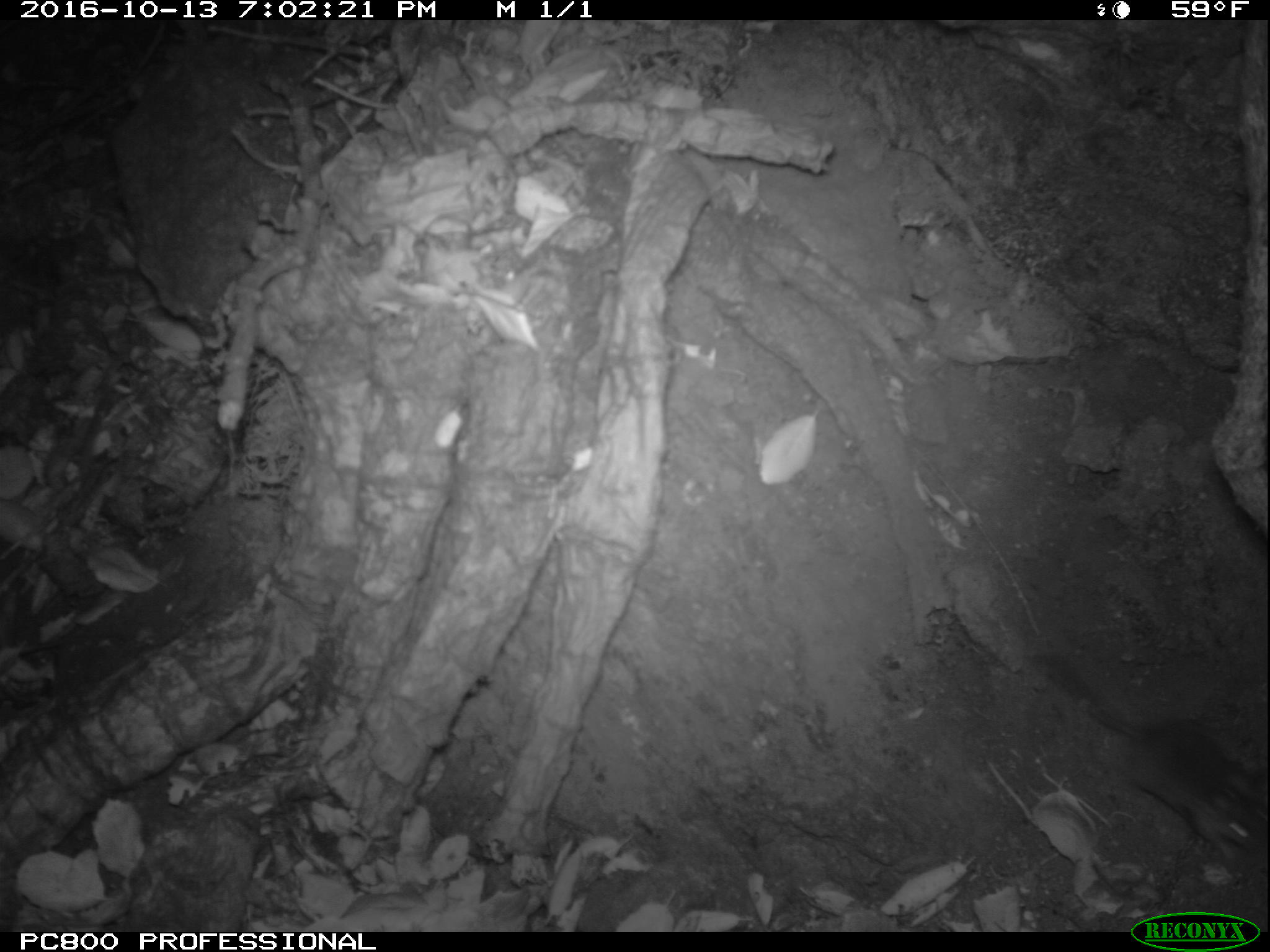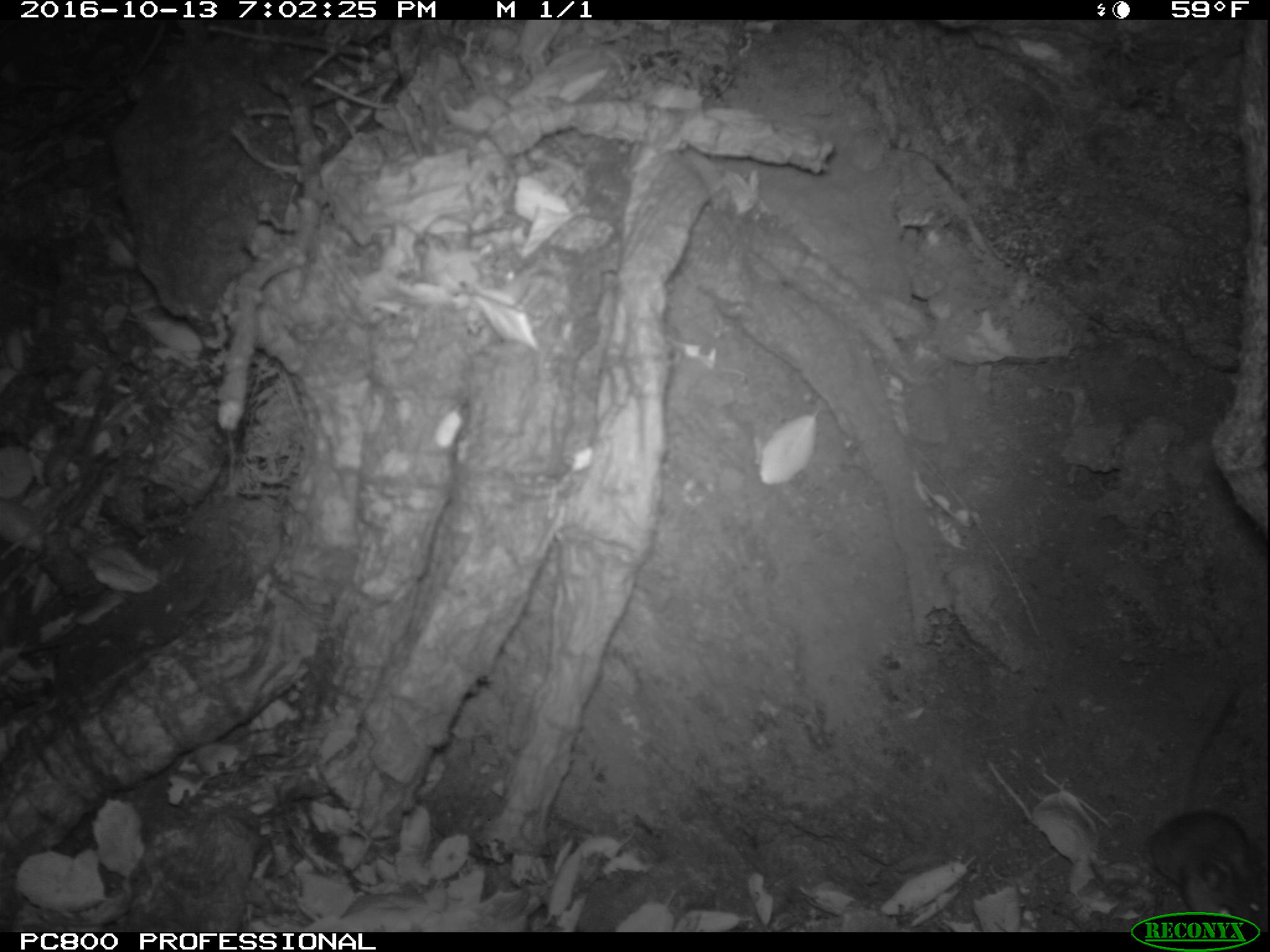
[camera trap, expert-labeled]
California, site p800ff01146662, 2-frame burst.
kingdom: Animalia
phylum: Chordata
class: Mammalia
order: Rodentia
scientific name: Rodentia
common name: rodent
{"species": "rodent (Rodentia)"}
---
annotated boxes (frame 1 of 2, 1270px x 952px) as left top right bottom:
rodent: 1034 650 1269 873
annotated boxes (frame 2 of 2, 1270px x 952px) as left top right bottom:
rodent: 1147 685 1269 931